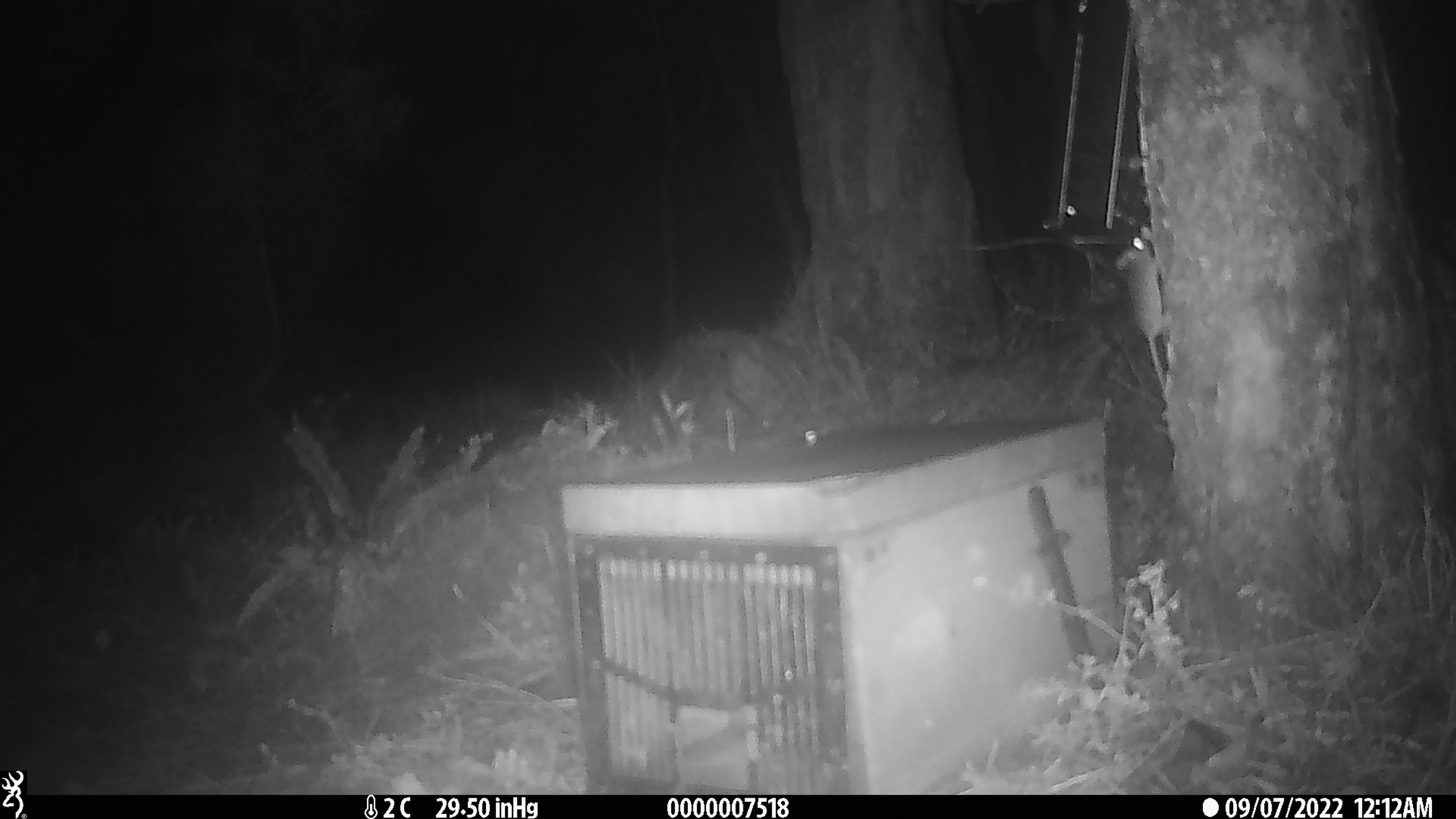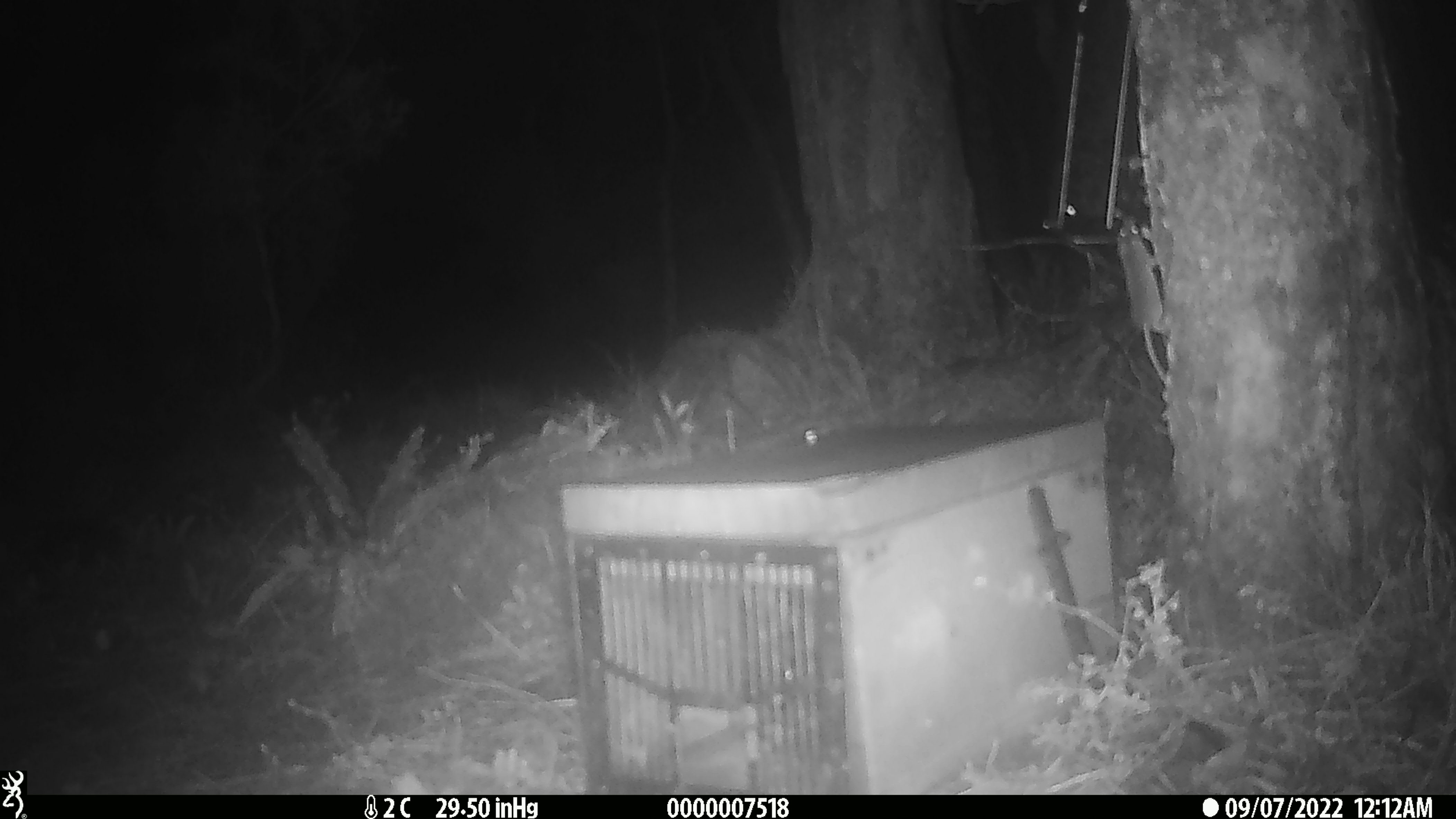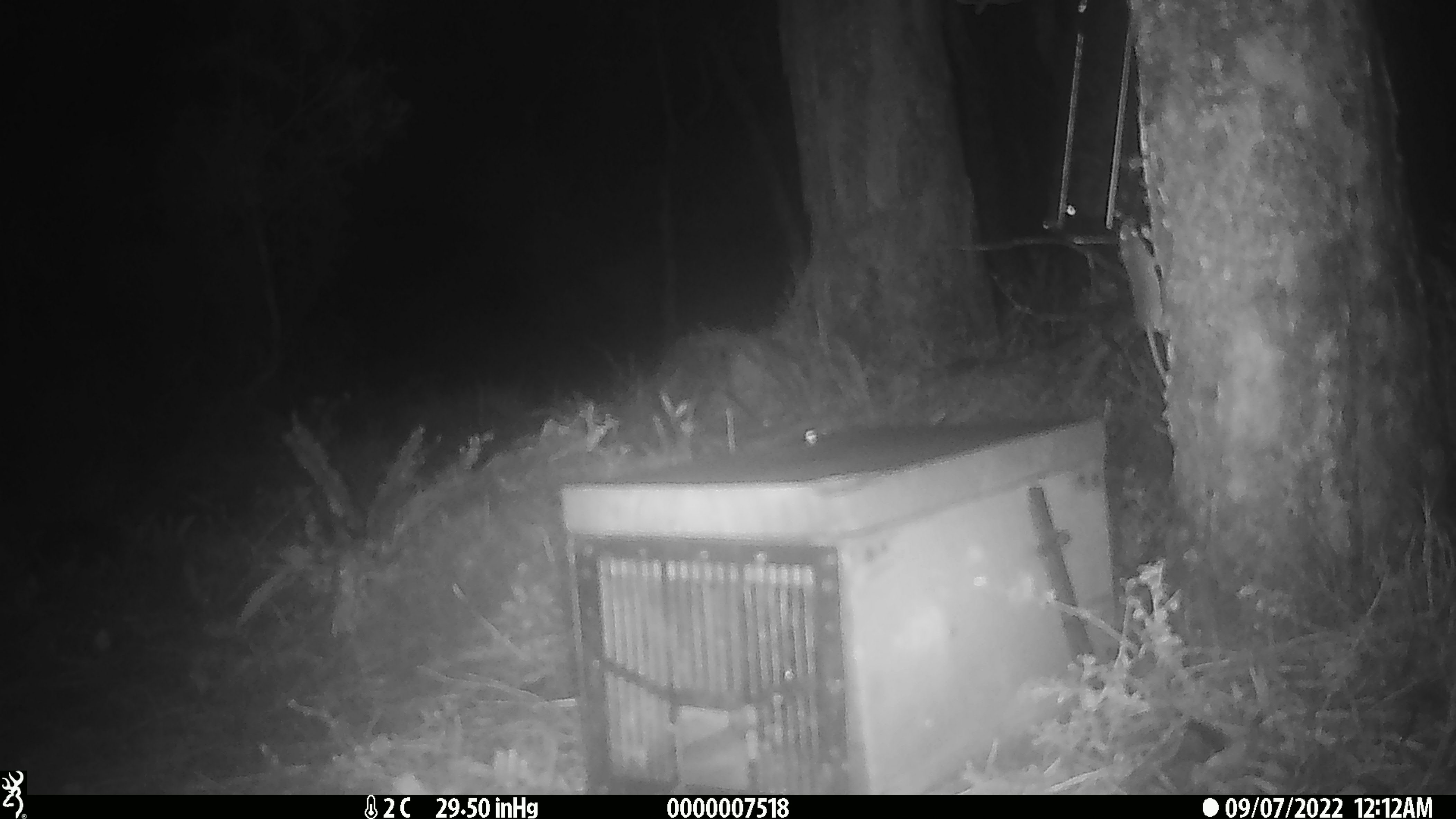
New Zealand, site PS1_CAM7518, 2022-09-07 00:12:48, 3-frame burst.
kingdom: Animalia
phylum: Chordata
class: Mammalia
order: Rodentia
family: Muridae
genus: Mus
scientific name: Mus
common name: mouse